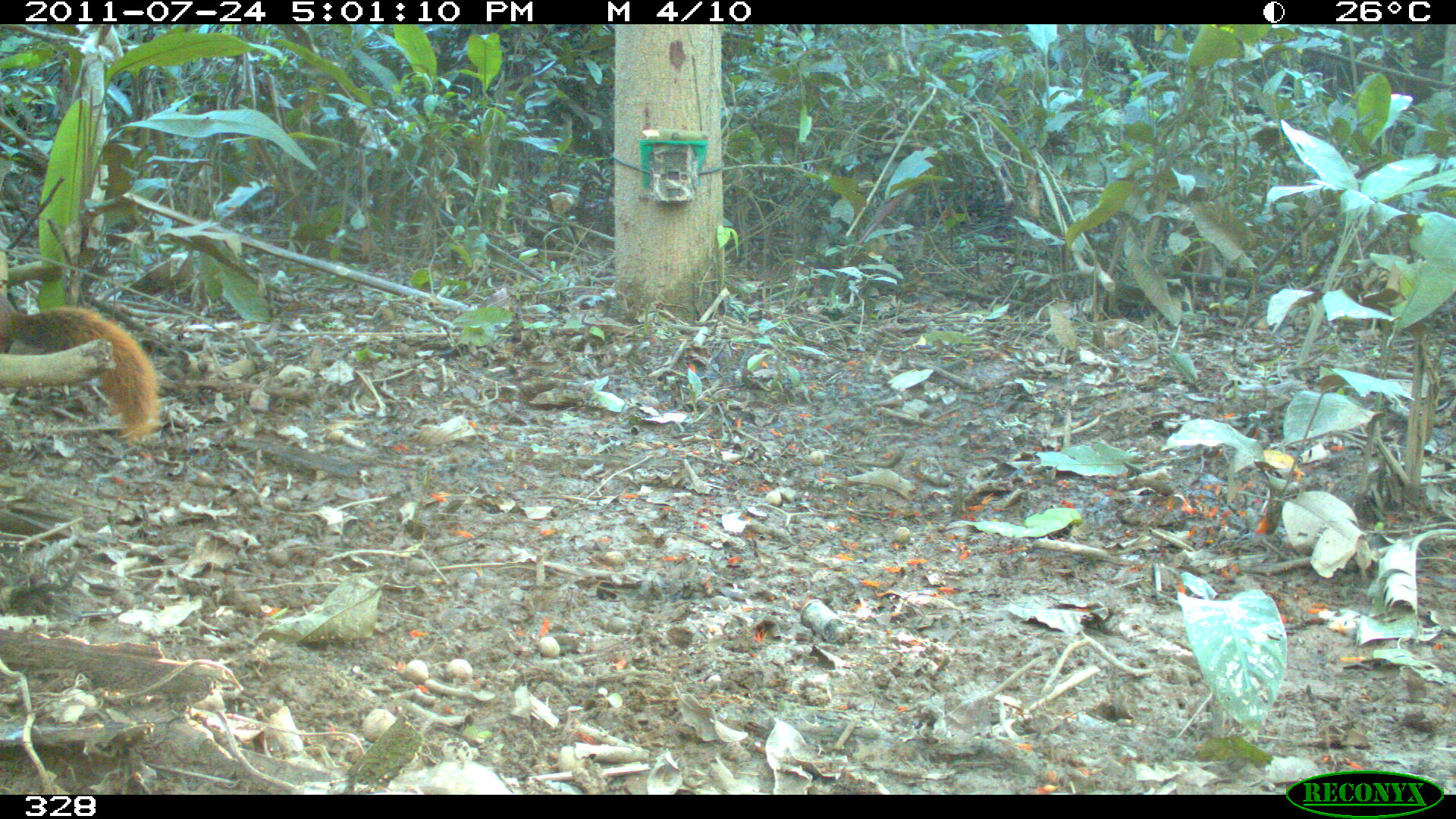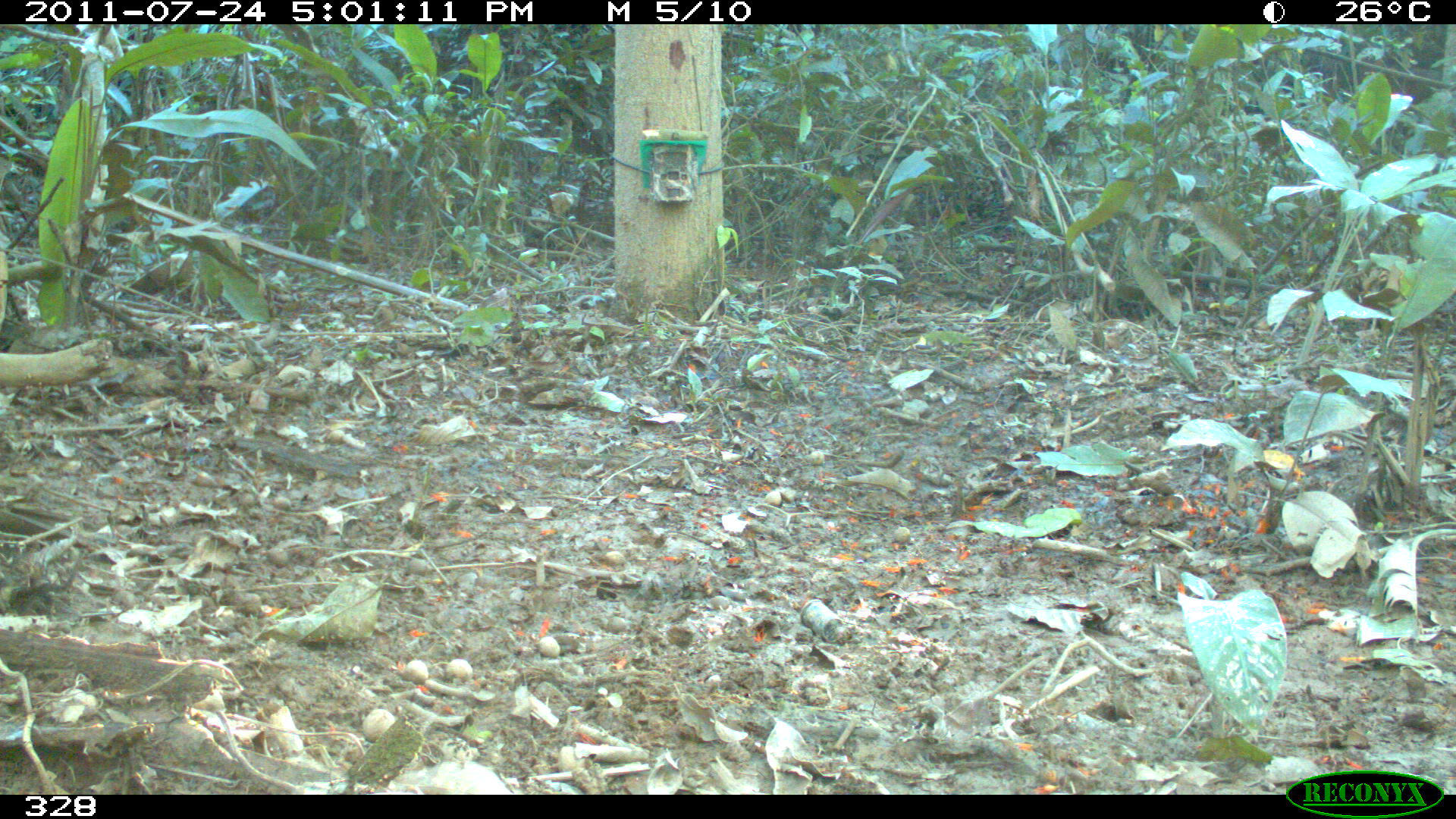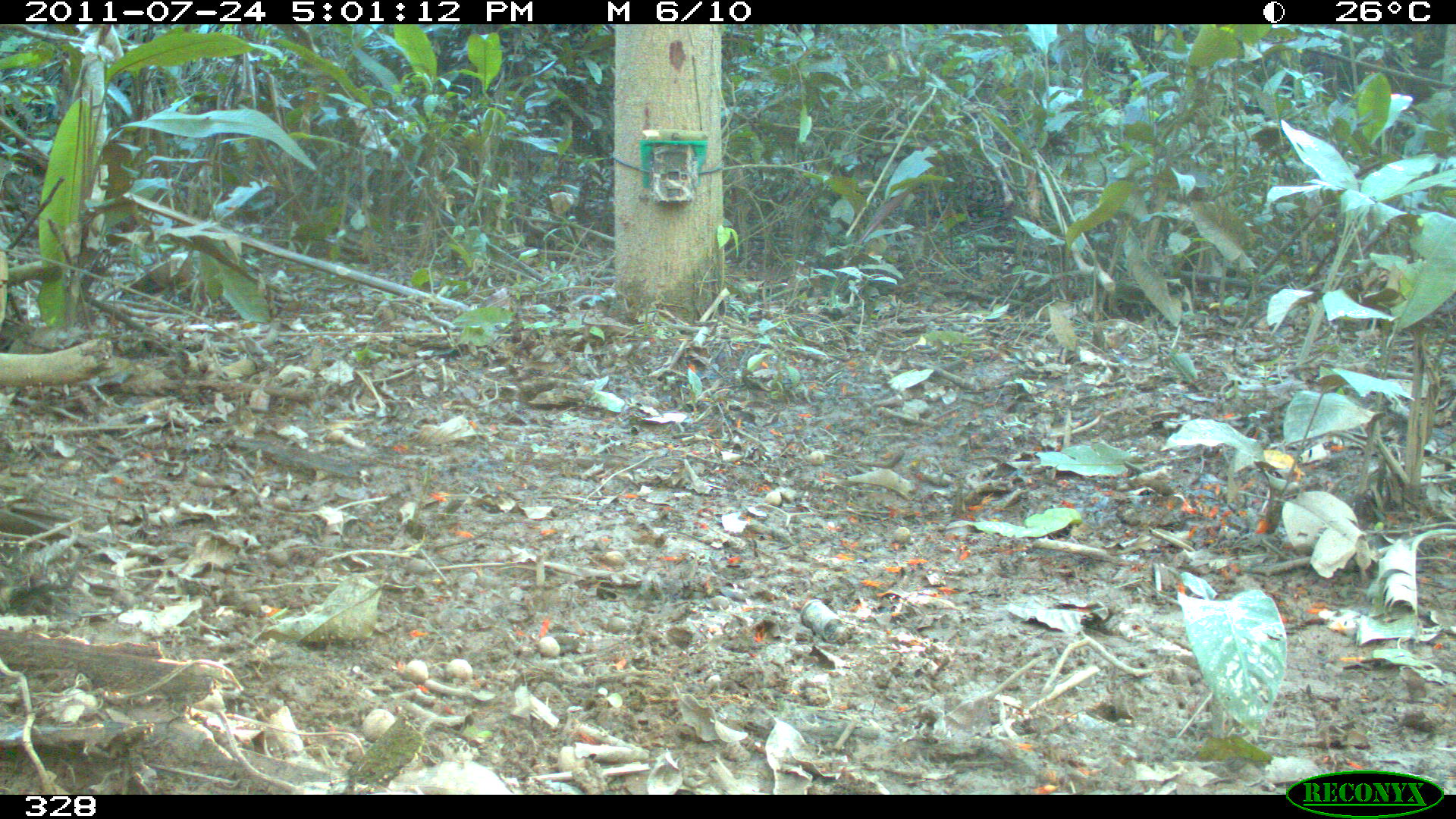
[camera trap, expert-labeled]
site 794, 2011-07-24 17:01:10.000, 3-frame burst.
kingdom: Animalia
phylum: Chordata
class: Mammalia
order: Rodentia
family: Sciuridae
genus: Sciurus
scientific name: Sciurus spadiceus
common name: southern amazon red squirrel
Sciurus spadiceus (southern amazon red squirrel).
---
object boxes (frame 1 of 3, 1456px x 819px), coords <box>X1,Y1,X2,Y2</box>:
sciurus spadiceus: <box>0,291,162,439</box>